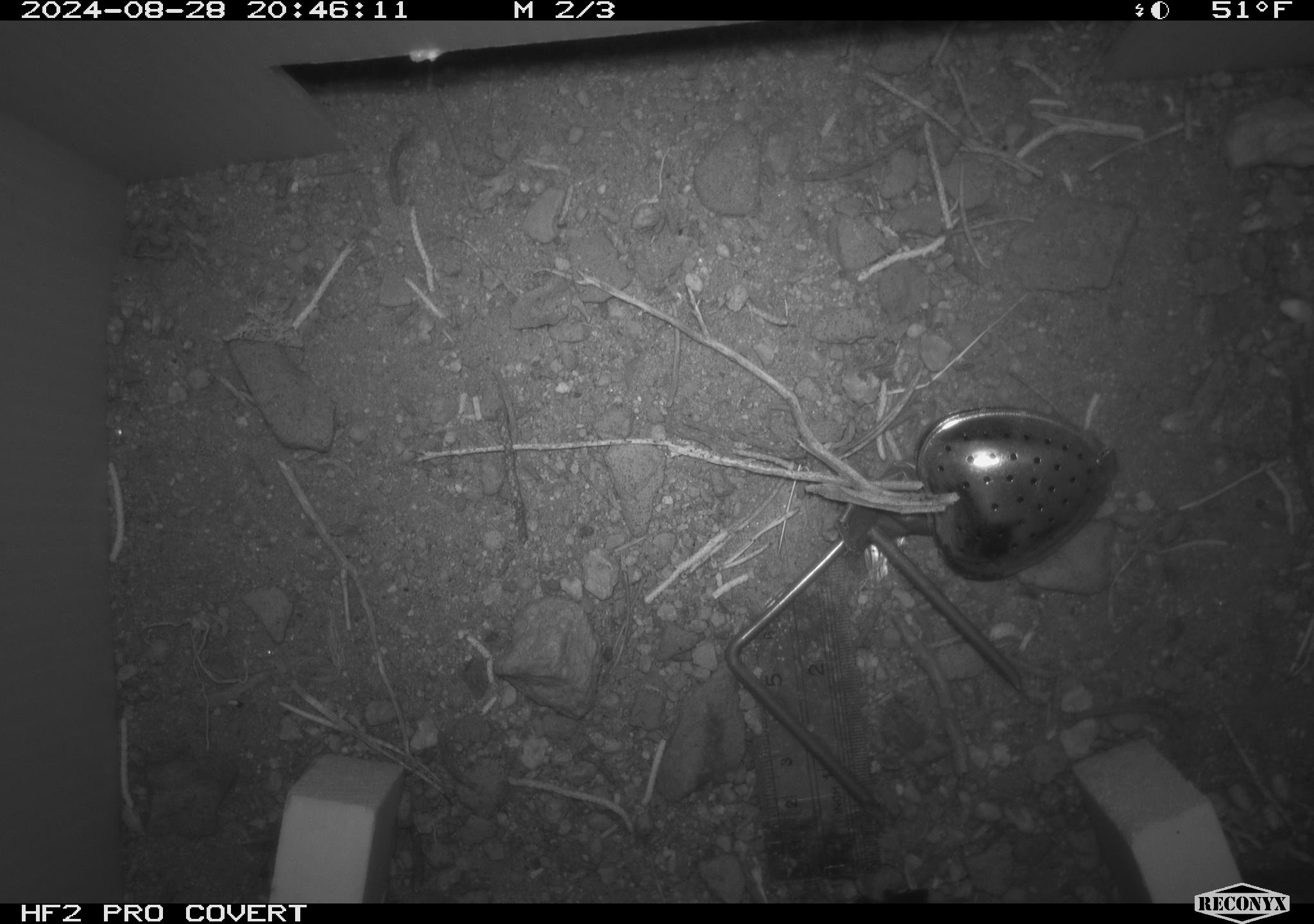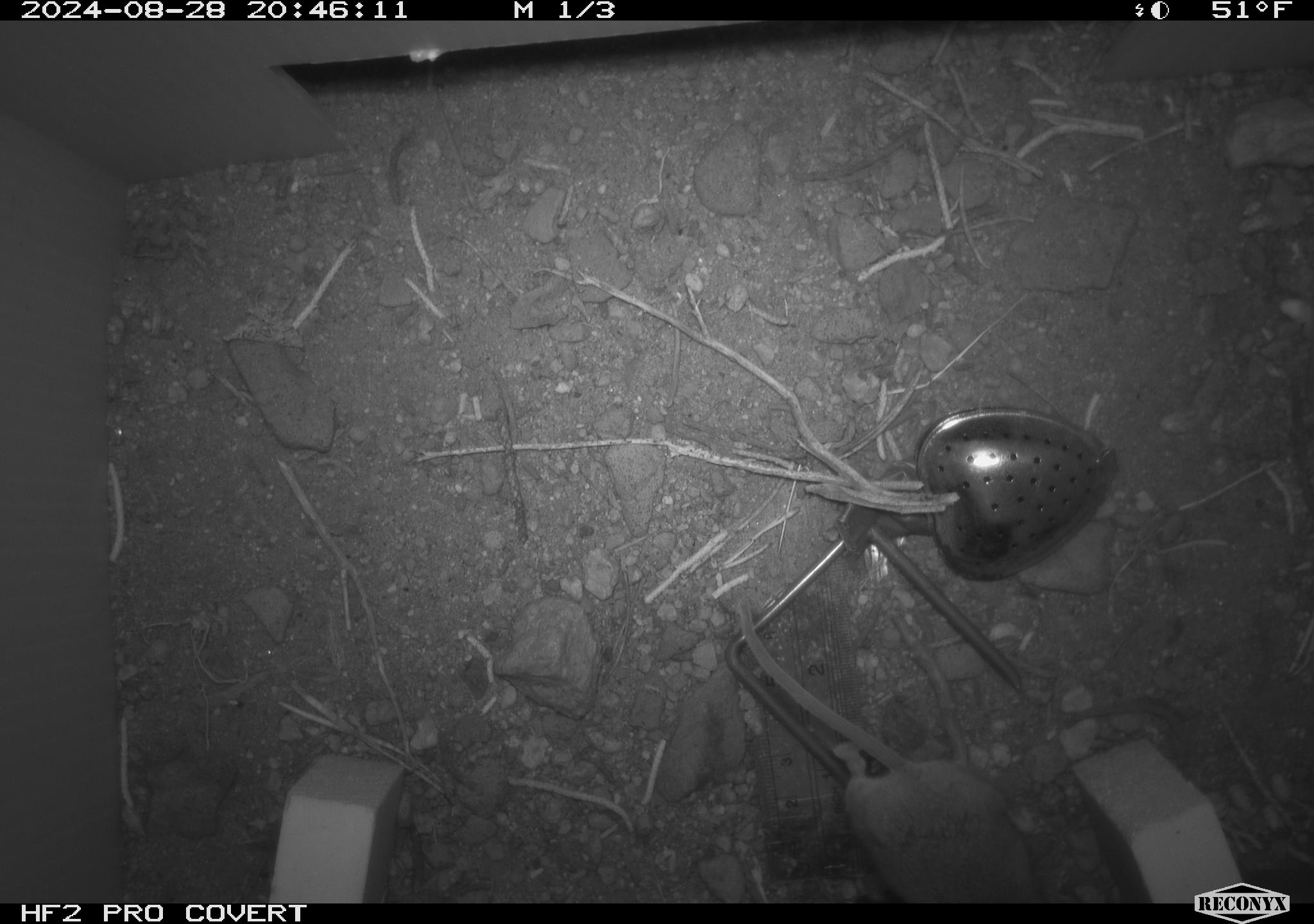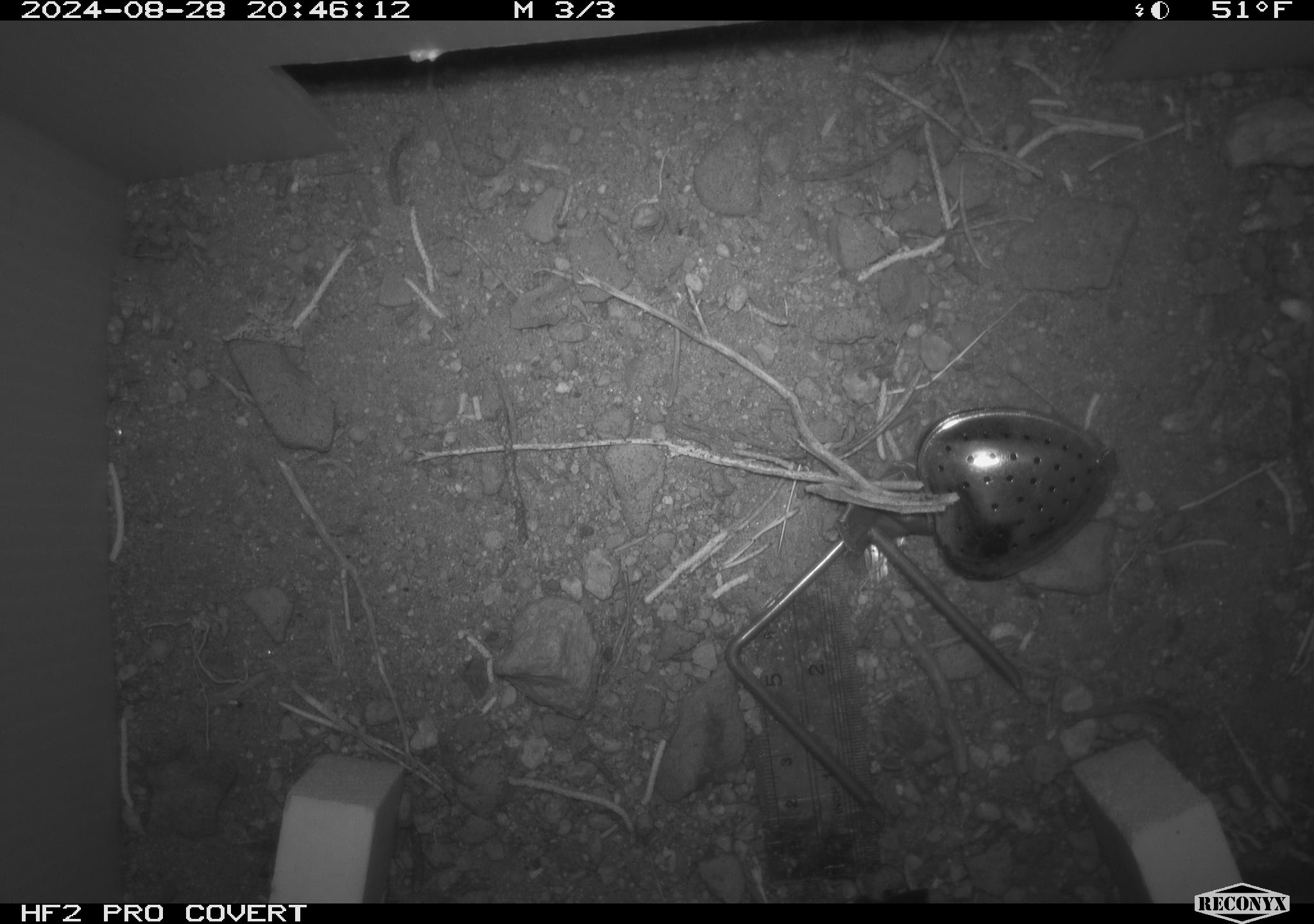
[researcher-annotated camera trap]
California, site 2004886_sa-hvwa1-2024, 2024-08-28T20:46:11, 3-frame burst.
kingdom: Animalia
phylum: Chordata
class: Mammalia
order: Rodentia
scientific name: Rodentia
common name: mouse species